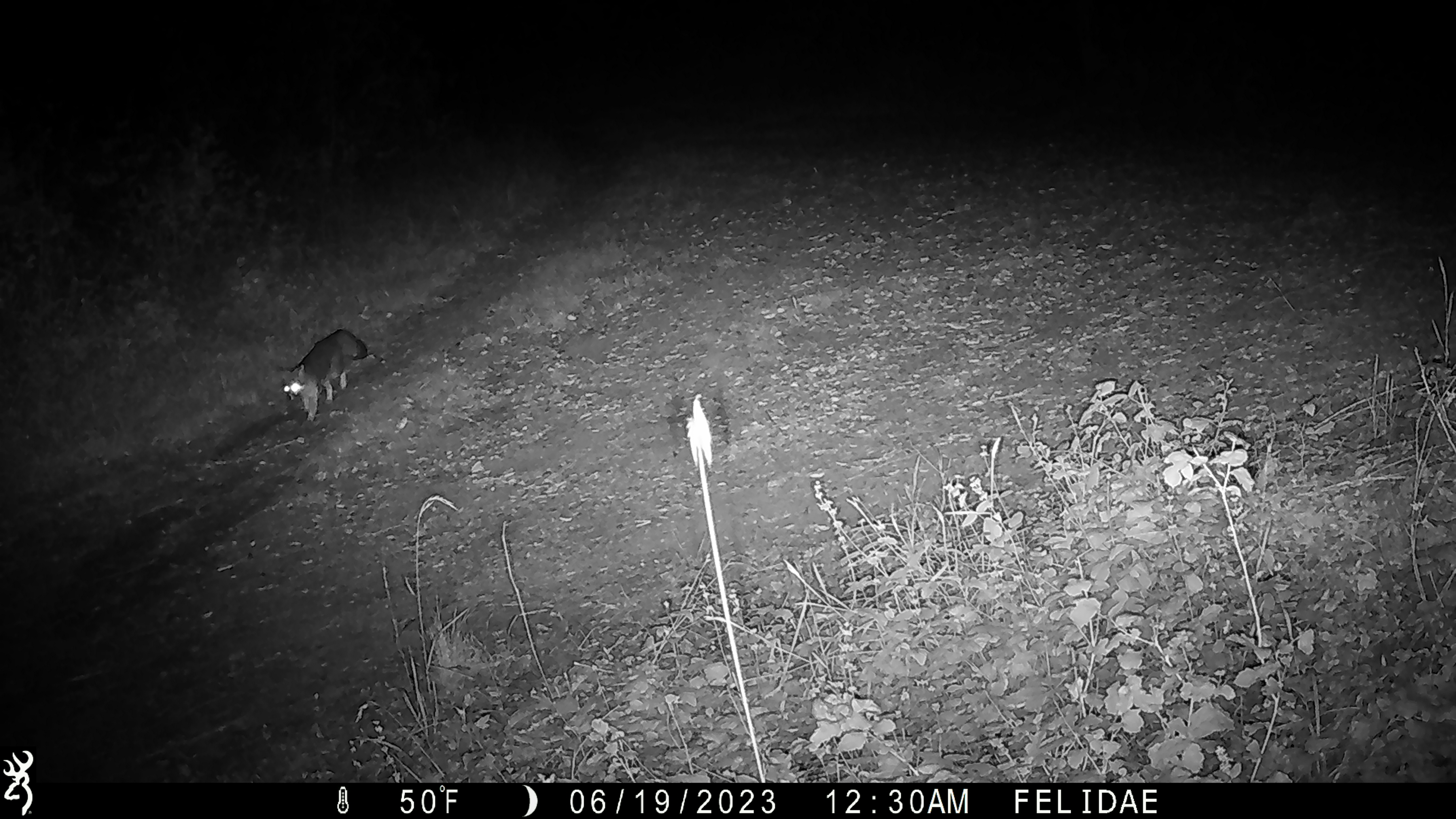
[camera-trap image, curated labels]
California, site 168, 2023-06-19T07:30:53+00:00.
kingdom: Animalia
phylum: Chordata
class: Mammalia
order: Carnivora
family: Canidae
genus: Urocyon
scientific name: Urocyon cinereoargenteus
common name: gray fox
Gray fox (Urocyon cinereoargenteus).